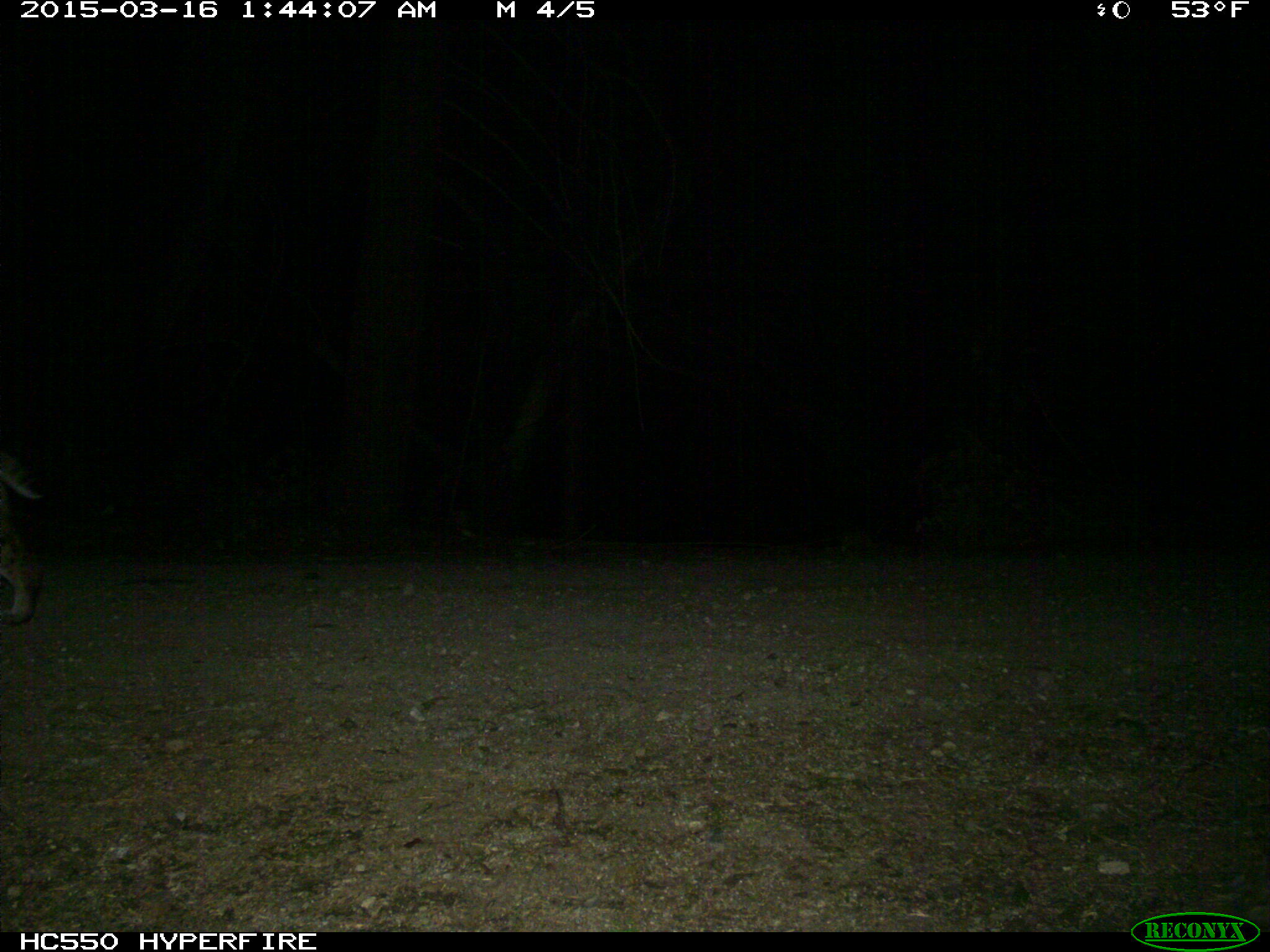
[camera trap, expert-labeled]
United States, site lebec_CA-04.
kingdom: Animalia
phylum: Chordata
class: Mammalia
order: Carnivora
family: Felidae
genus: Lynx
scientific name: Lynx rufus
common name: bobcat